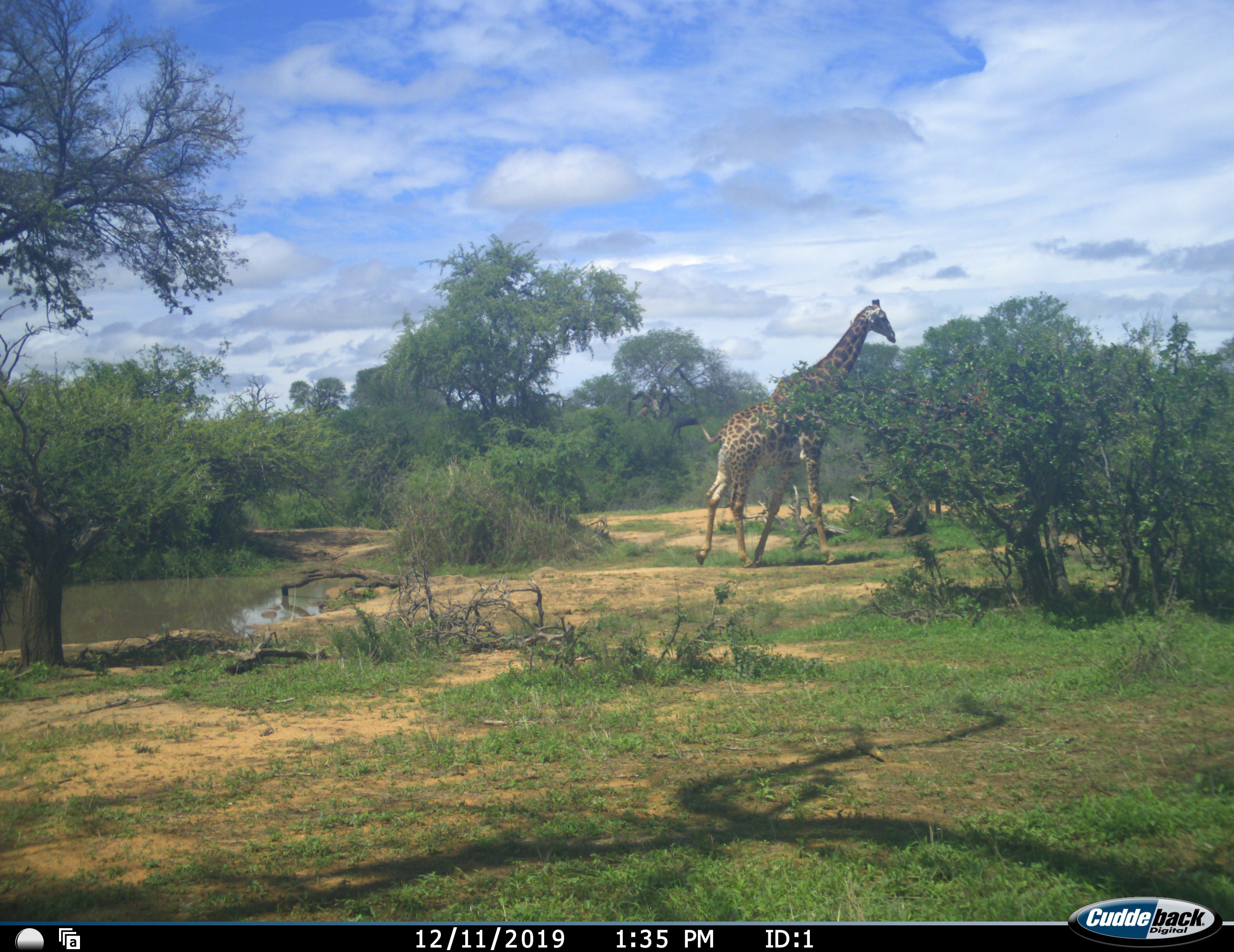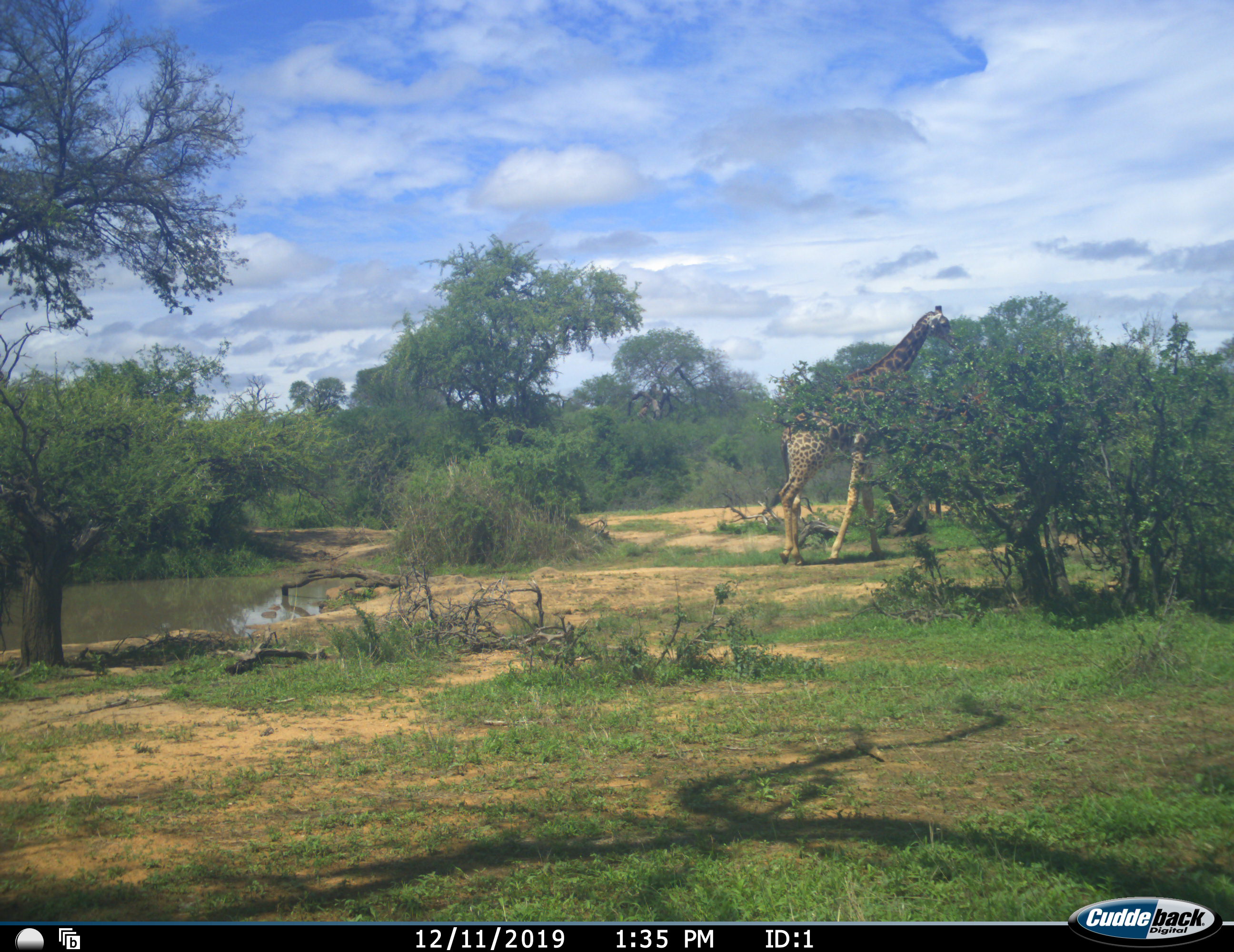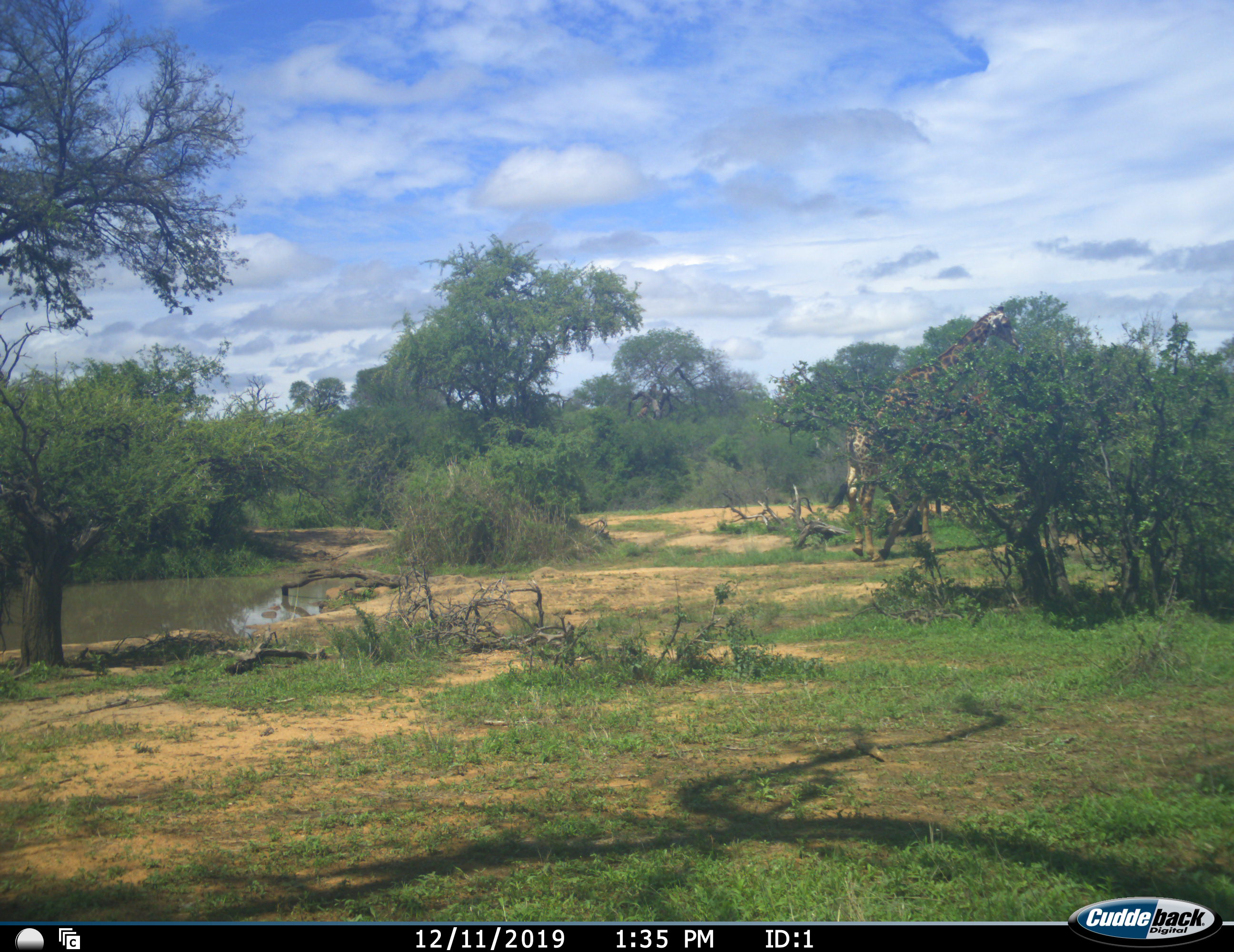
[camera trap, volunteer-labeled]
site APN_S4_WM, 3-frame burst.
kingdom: Animalia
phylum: Chordata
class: Mammalia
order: Artiodactyla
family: Giraffidae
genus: Giraffa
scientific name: Giraffa camelopardalis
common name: giraffe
Giraffe (Giraffa camelopardalis), count 1. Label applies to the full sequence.